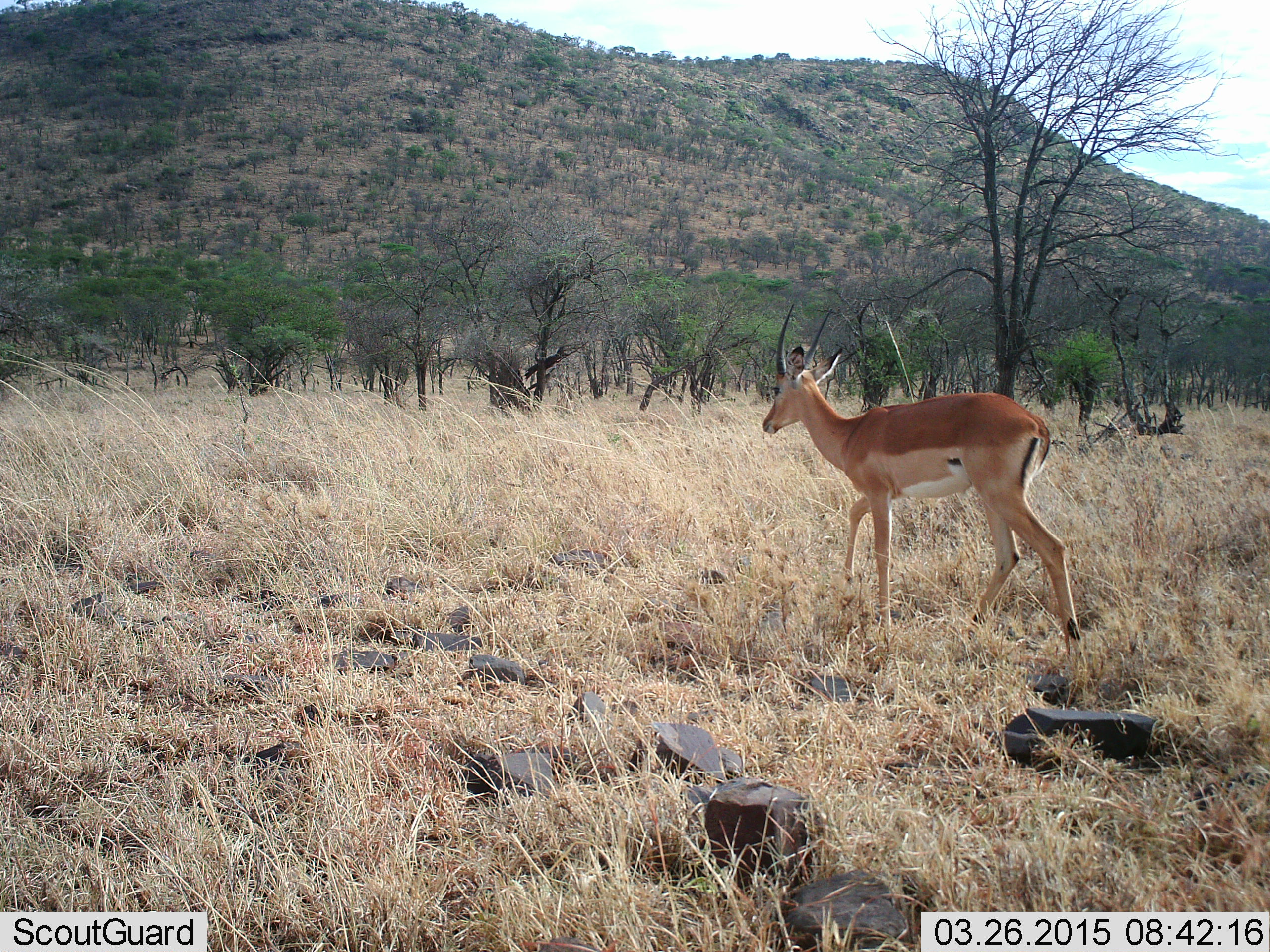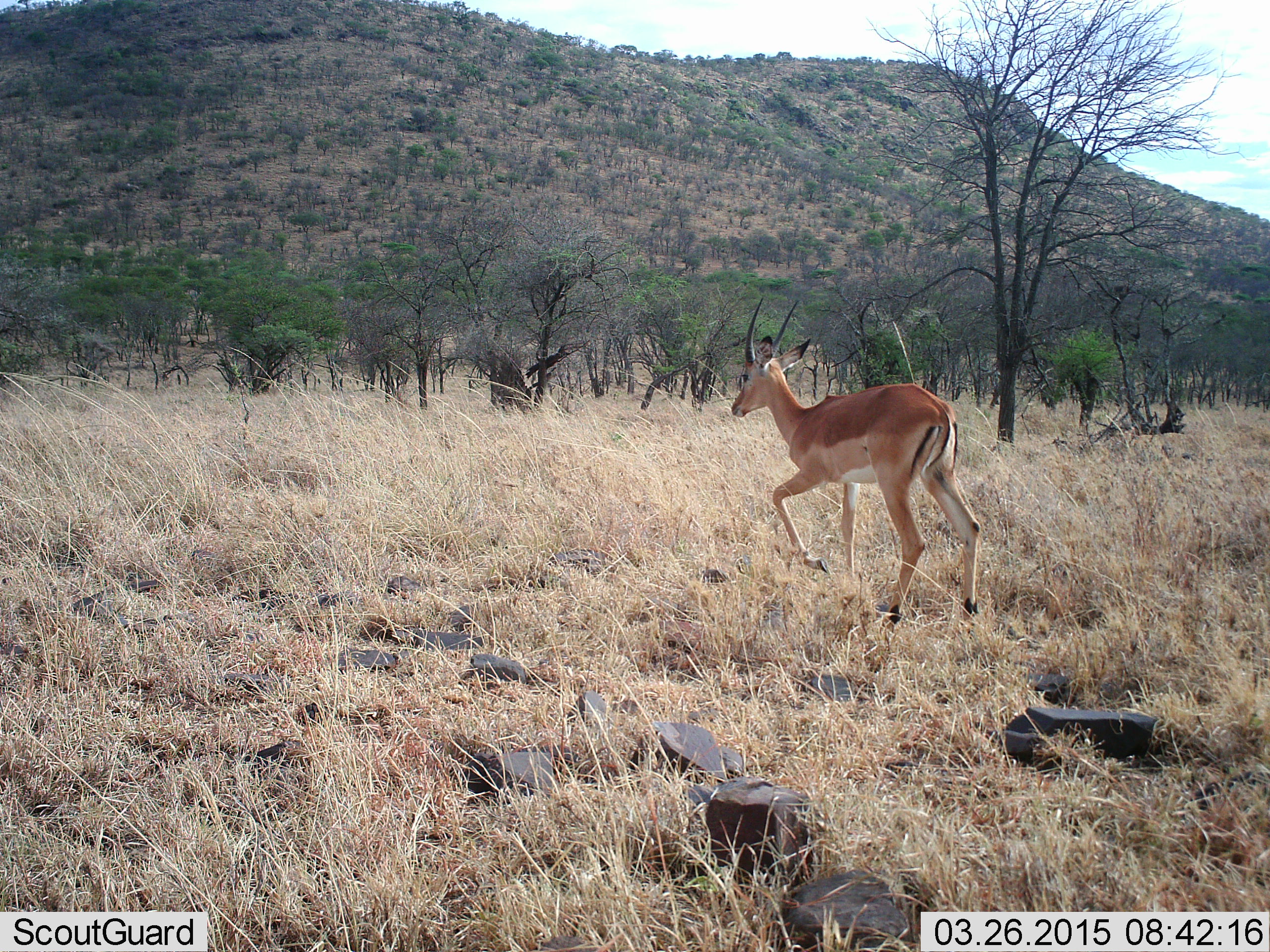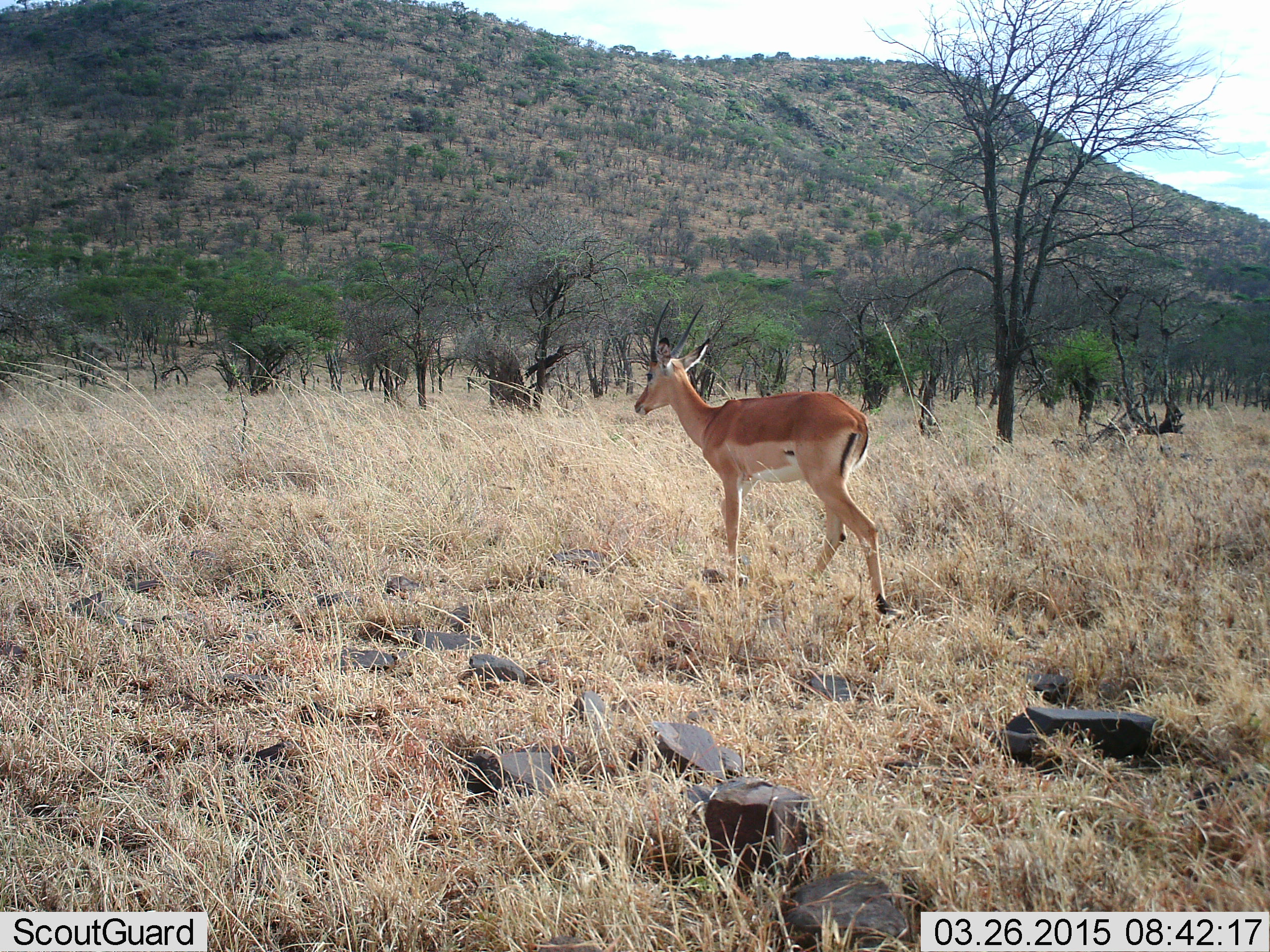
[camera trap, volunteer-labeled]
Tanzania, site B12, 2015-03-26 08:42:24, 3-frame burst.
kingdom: Animalia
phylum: Chordata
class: Mammalia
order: Artiodactyla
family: Bovidae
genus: Aepyceros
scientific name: Aepyceros melampus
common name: impala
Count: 1.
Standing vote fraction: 10%.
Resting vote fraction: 0%.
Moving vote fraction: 100%.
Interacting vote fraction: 0%.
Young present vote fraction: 0%.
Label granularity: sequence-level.